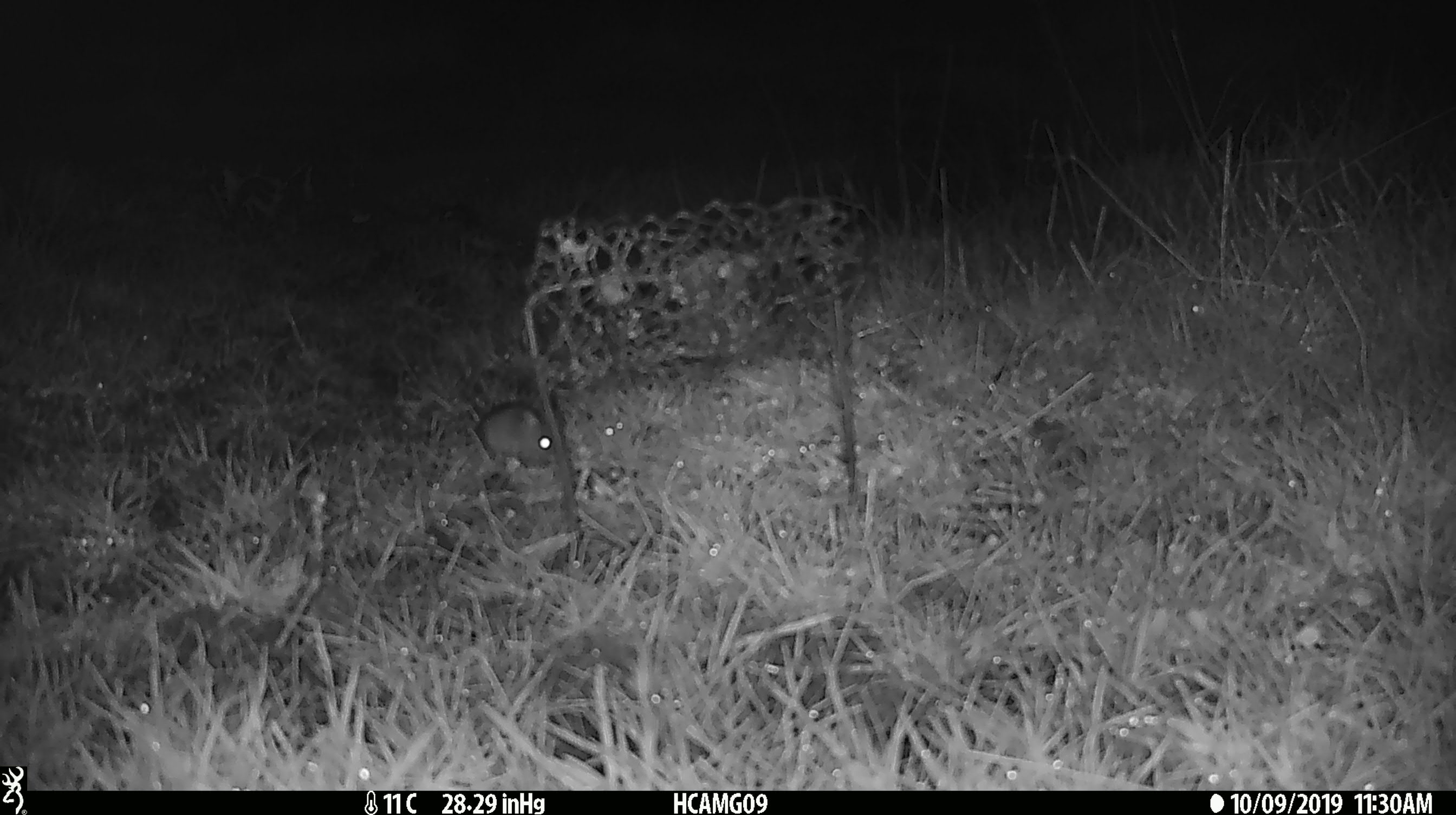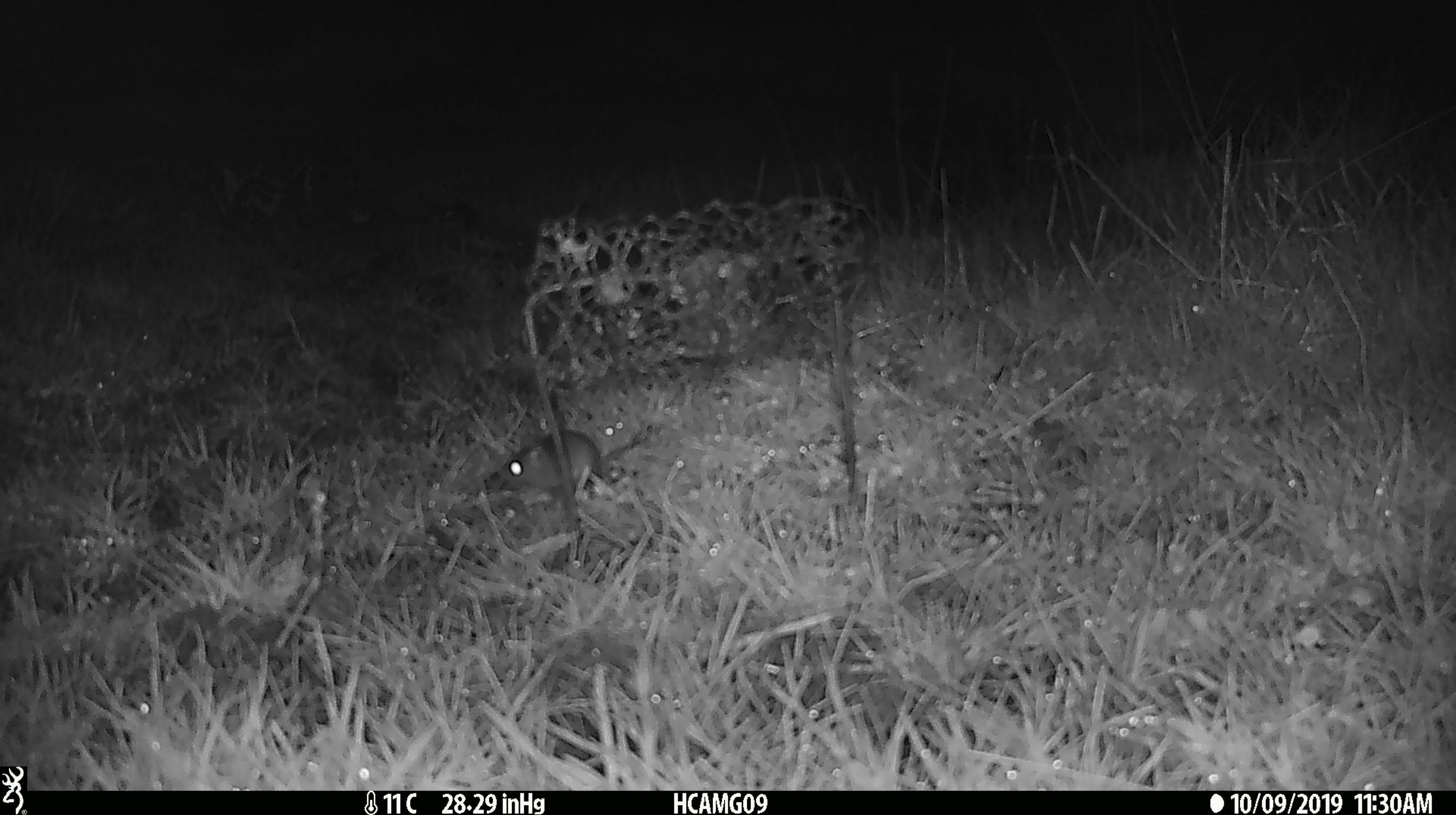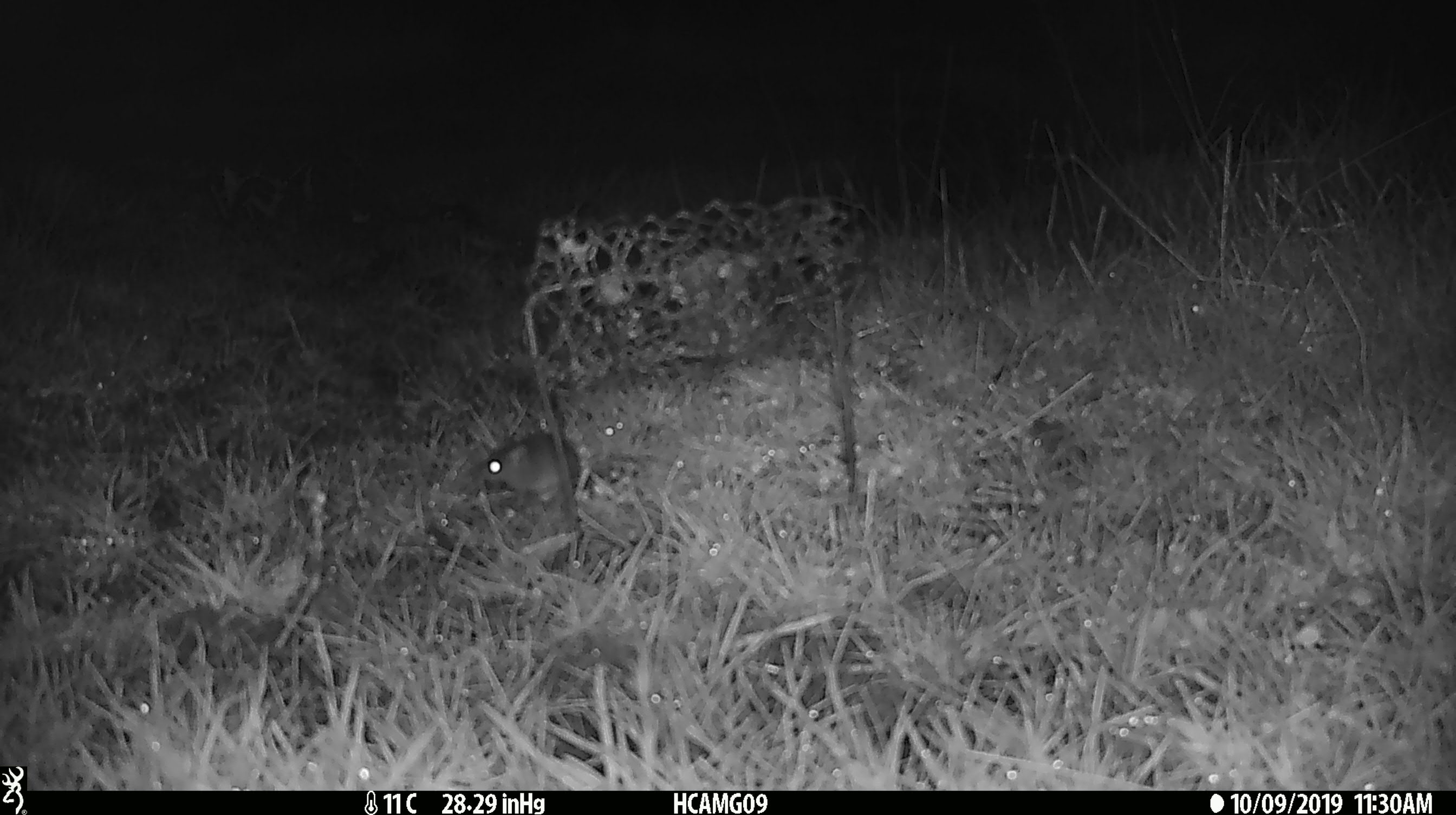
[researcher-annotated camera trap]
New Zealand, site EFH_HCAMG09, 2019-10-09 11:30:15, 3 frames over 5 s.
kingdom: Animalia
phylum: Chordata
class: Mammalia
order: Rodentia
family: Muridae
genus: Mus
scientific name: Mus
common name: mouse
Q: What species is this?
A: Mouse (Mus).